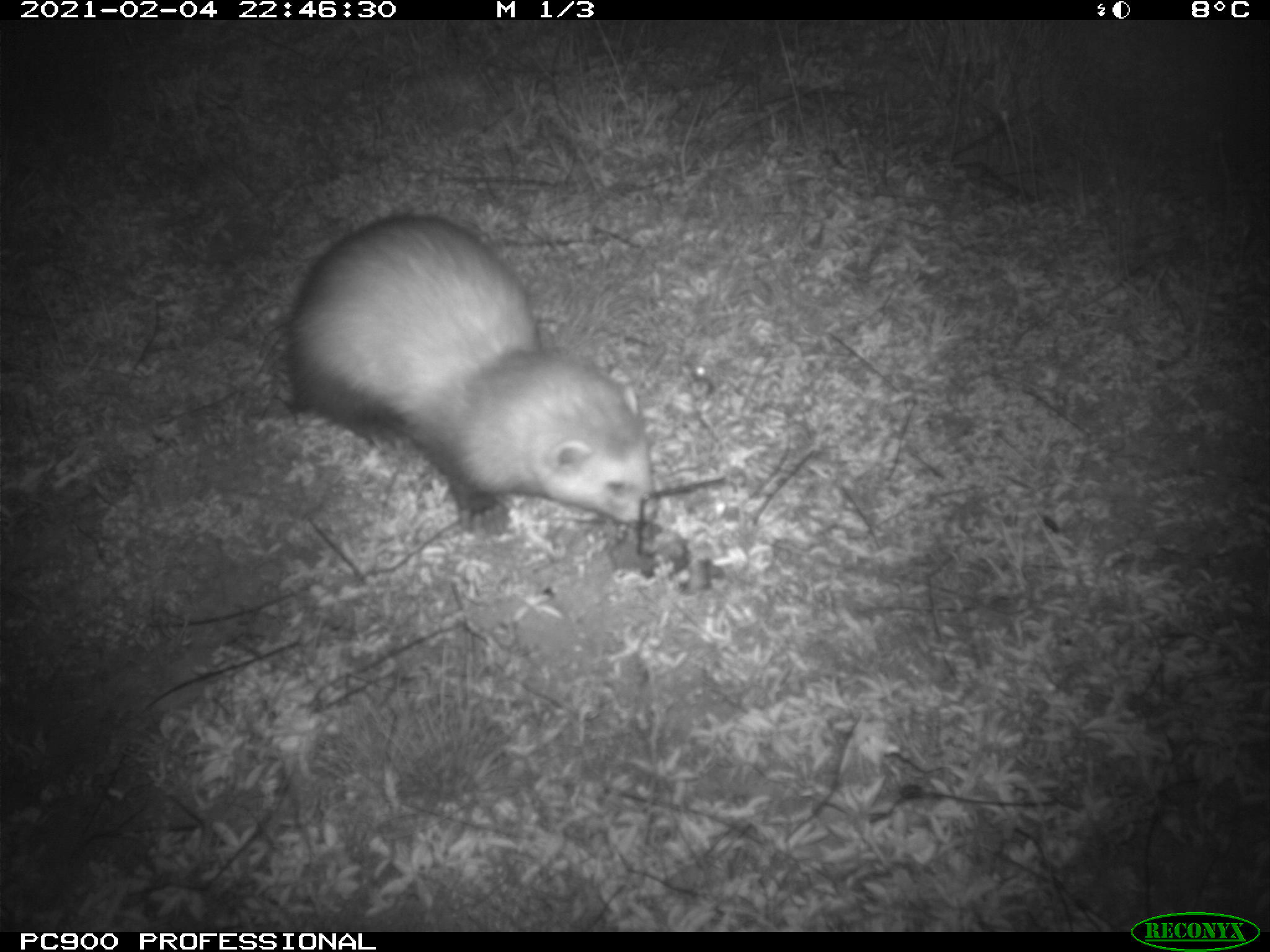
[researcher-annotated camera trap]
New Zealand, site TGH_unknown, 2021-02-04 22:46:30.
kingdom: Animalia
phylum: Chordata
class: Mammalia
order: Carnivora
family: Mustelidae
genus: Mustela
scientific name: Mustela furo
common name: ferret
Ferret (Mustela furo).